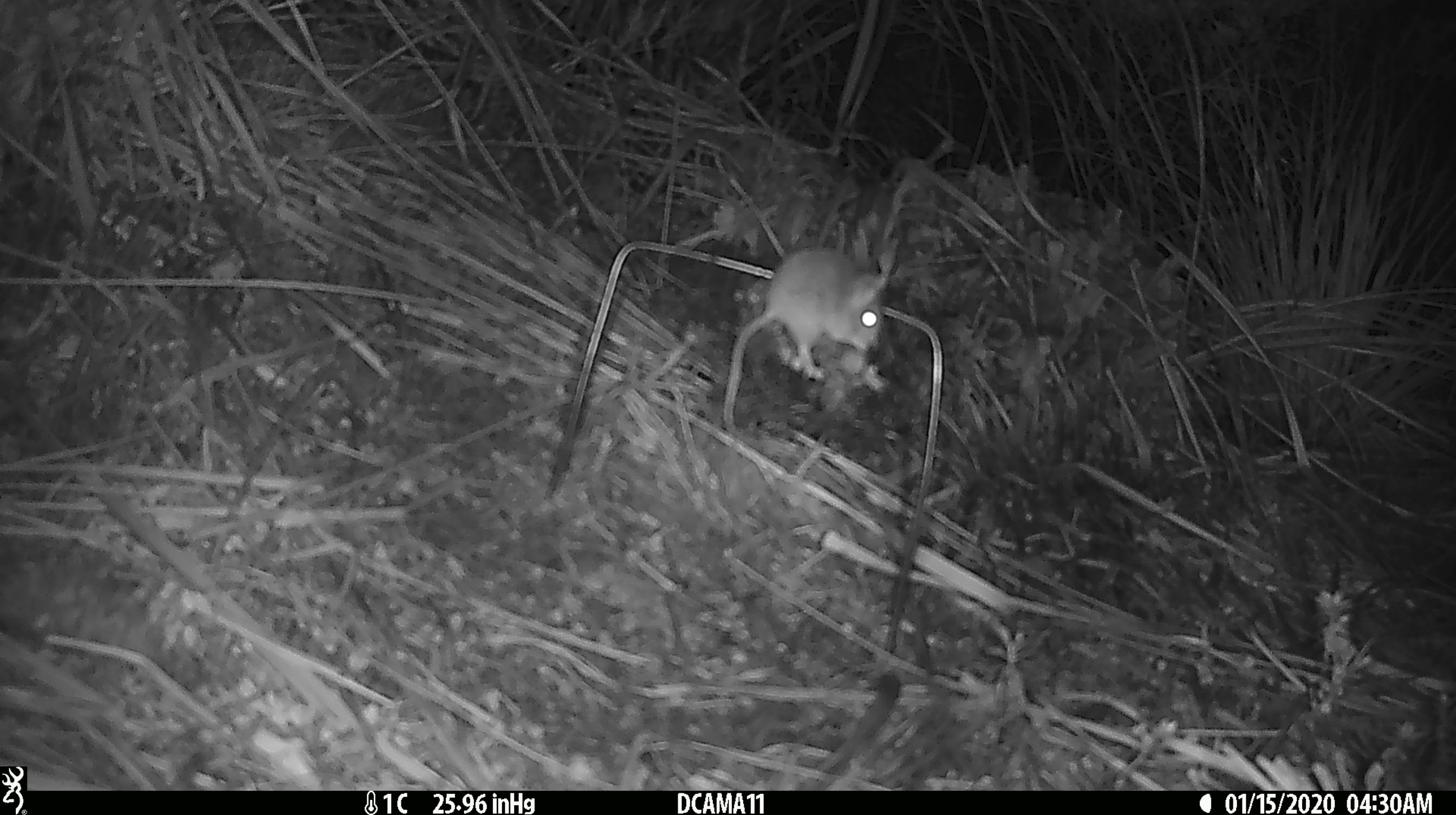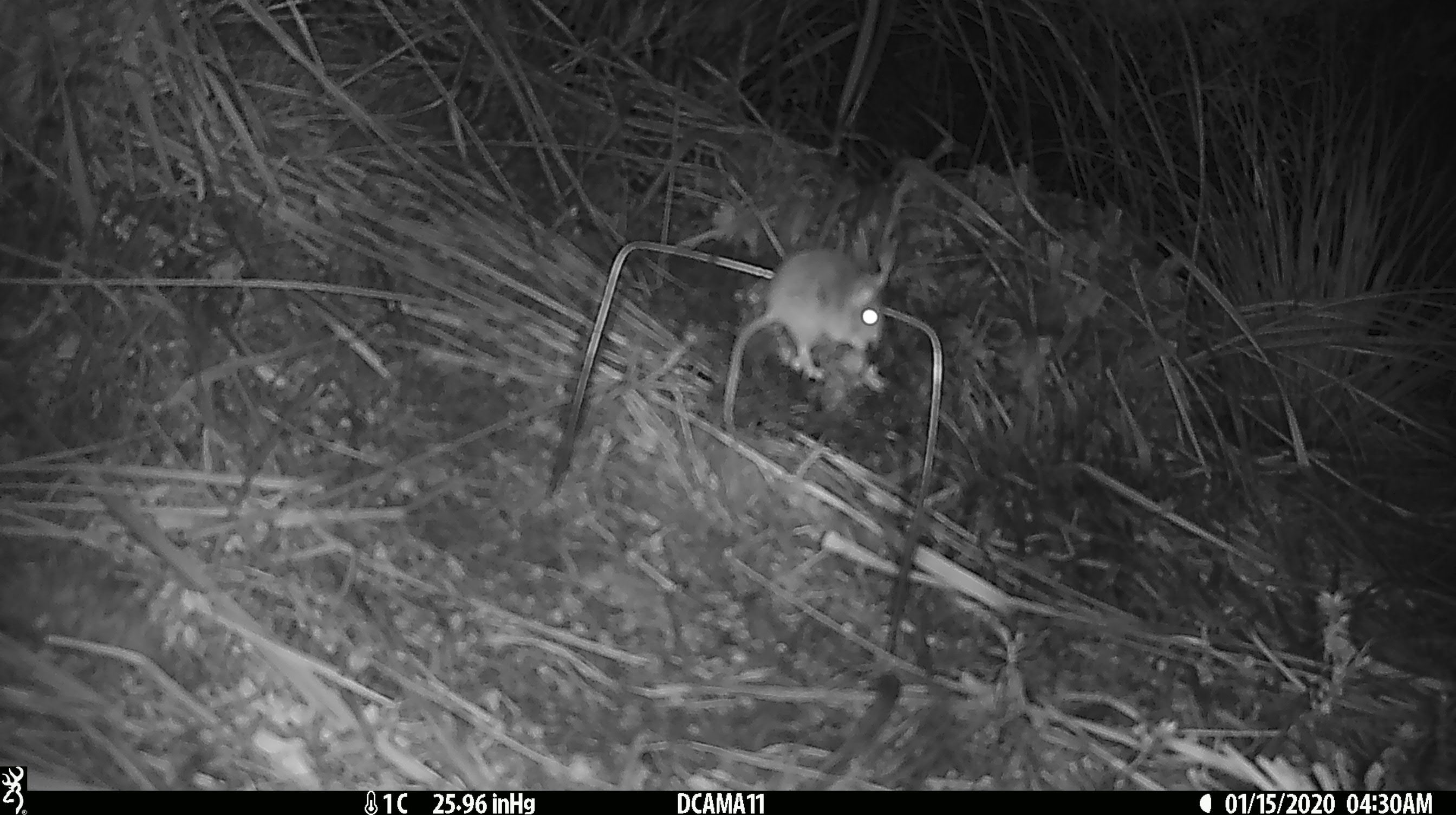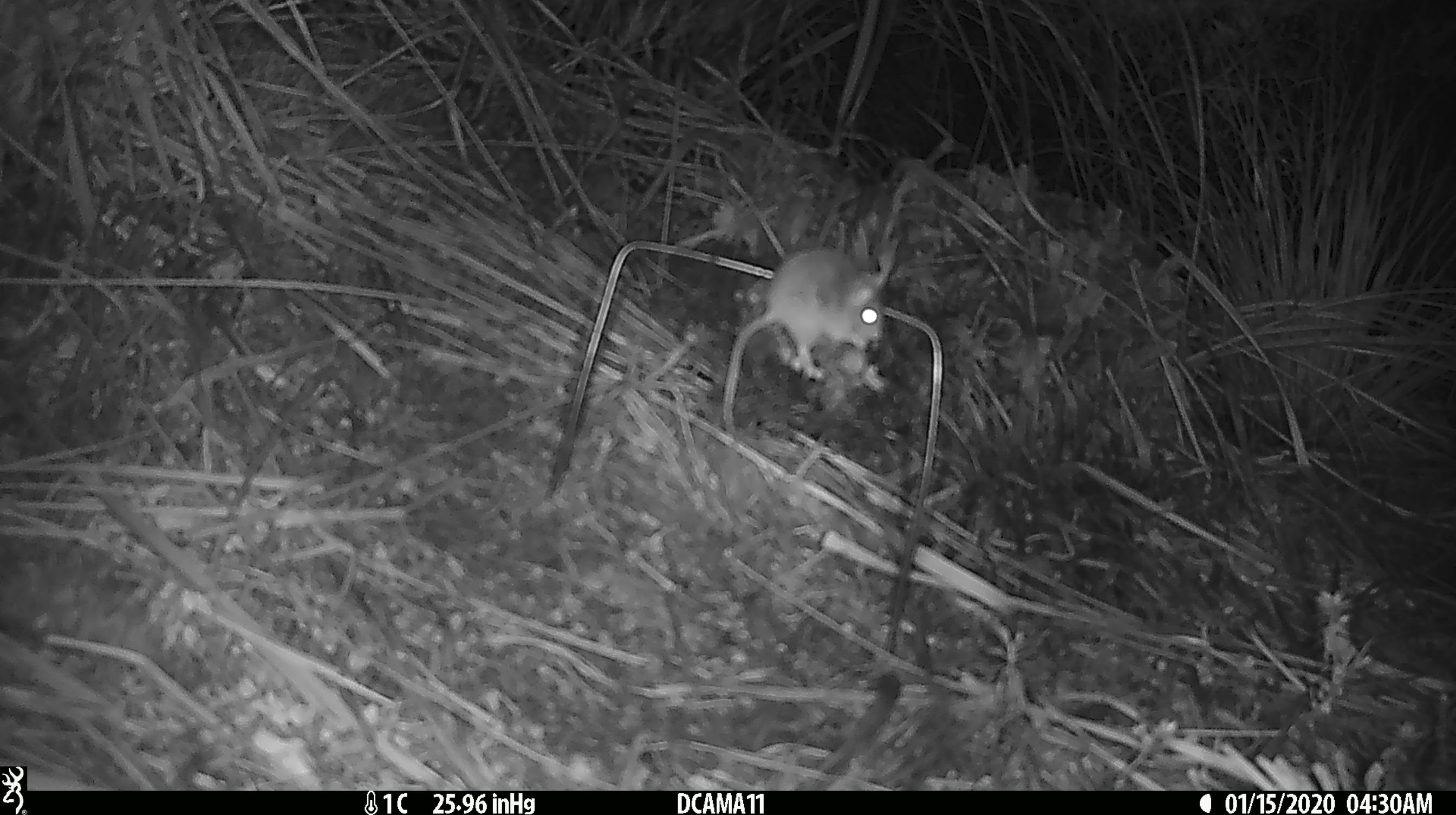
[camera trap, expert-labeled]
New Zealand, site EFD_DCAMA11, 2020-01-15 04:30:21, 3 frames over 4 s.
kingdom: Animalia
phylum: Chordata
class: Mammalia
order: Rodentia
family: Muridae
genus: Mus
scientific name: Mus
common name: mouse